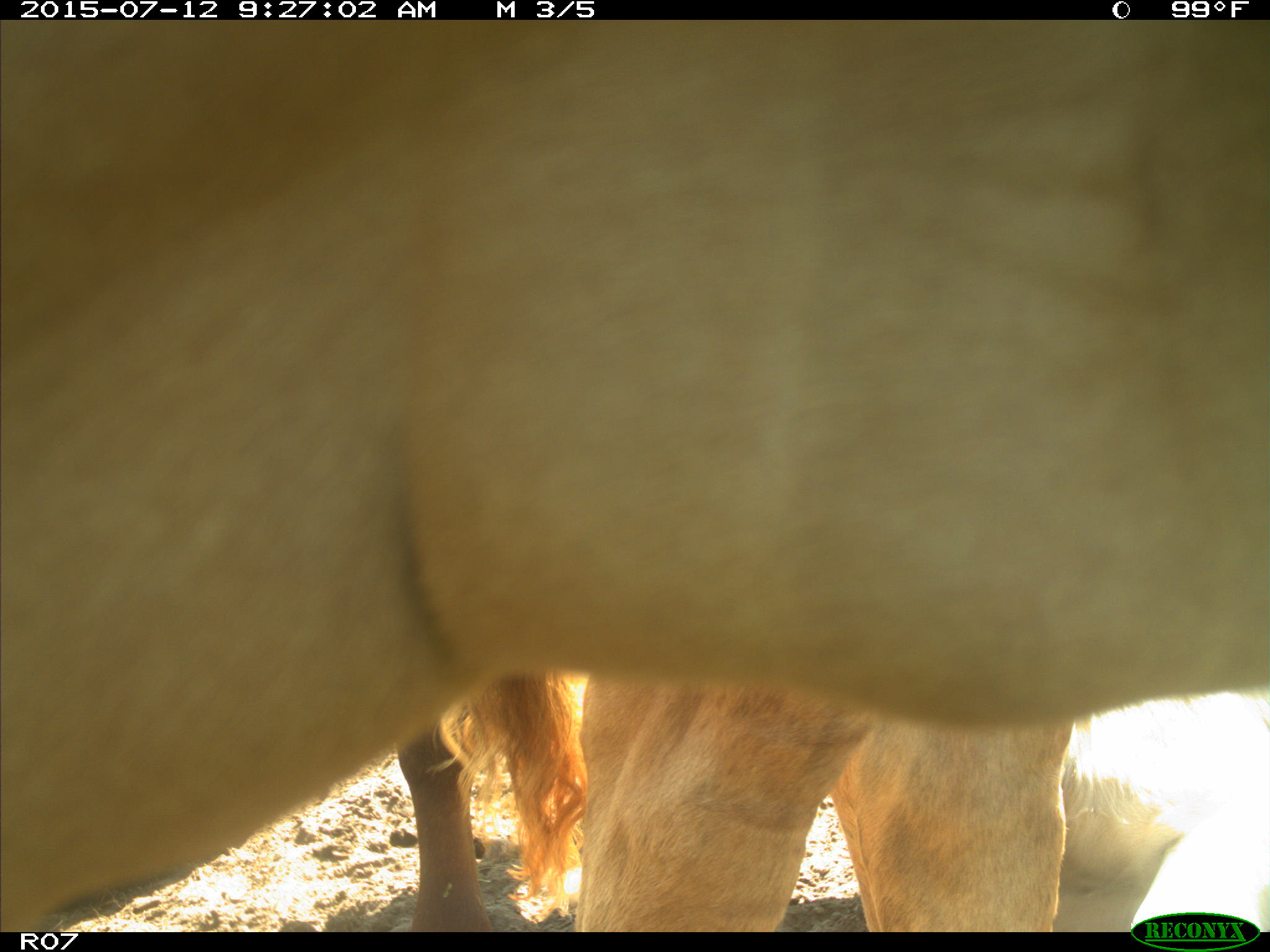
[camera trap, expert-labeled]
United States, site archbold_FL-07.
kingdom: Animalia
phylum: Chordata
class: Mammalia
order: Artiodactyla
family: Bovidae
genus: Bos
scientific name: Bos taurus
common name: domestic cow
Bos taurus (domestic cow).